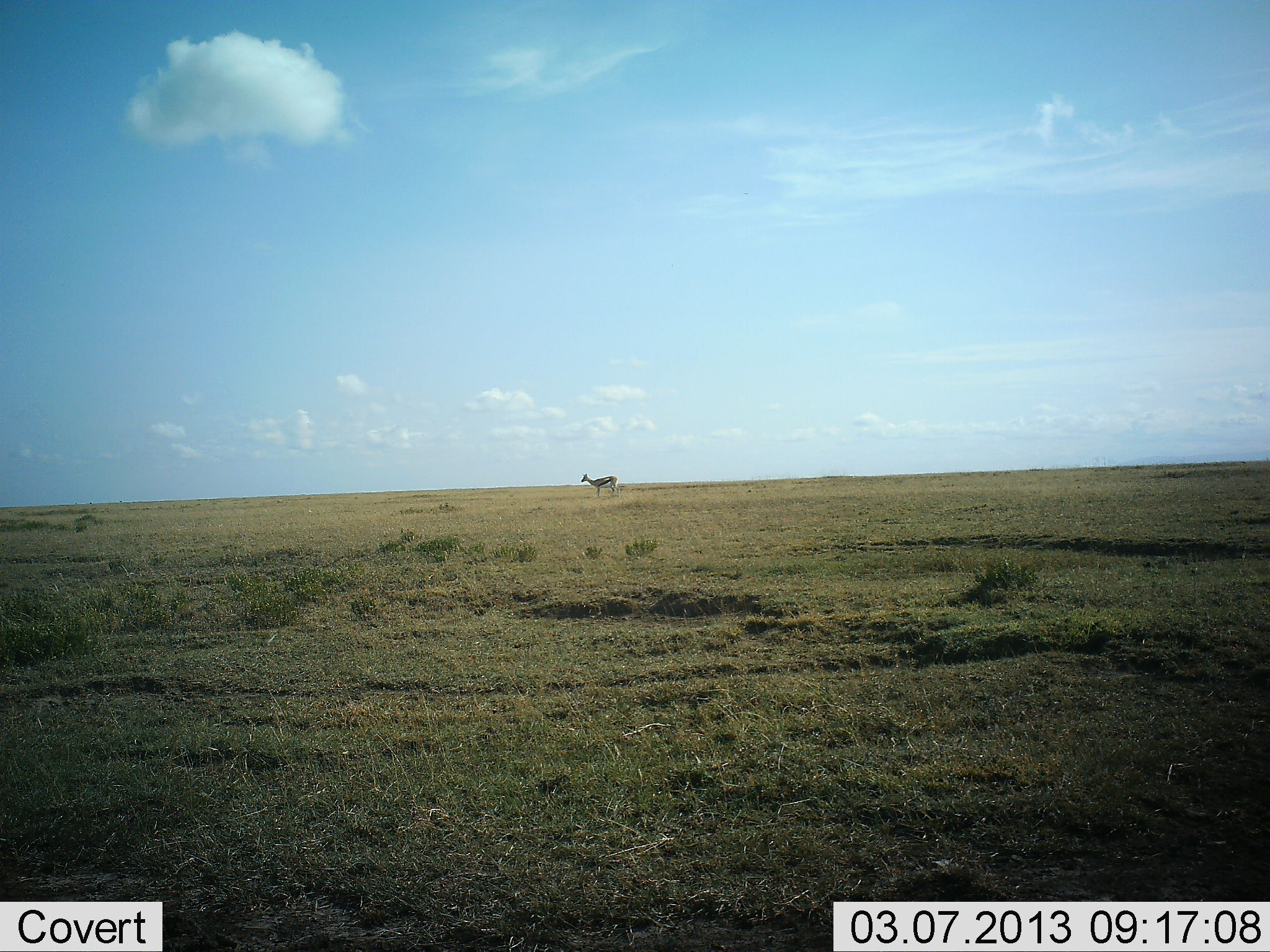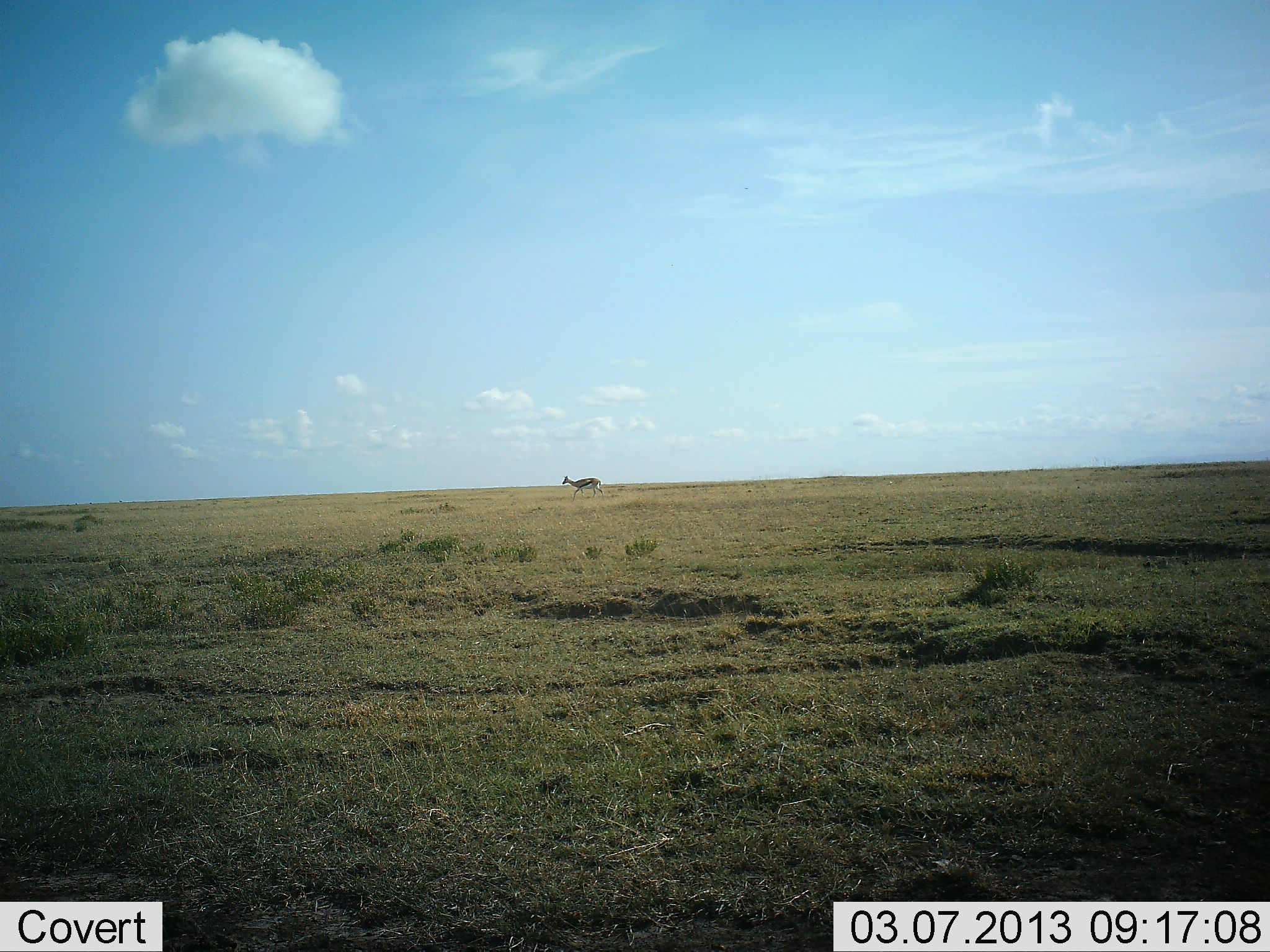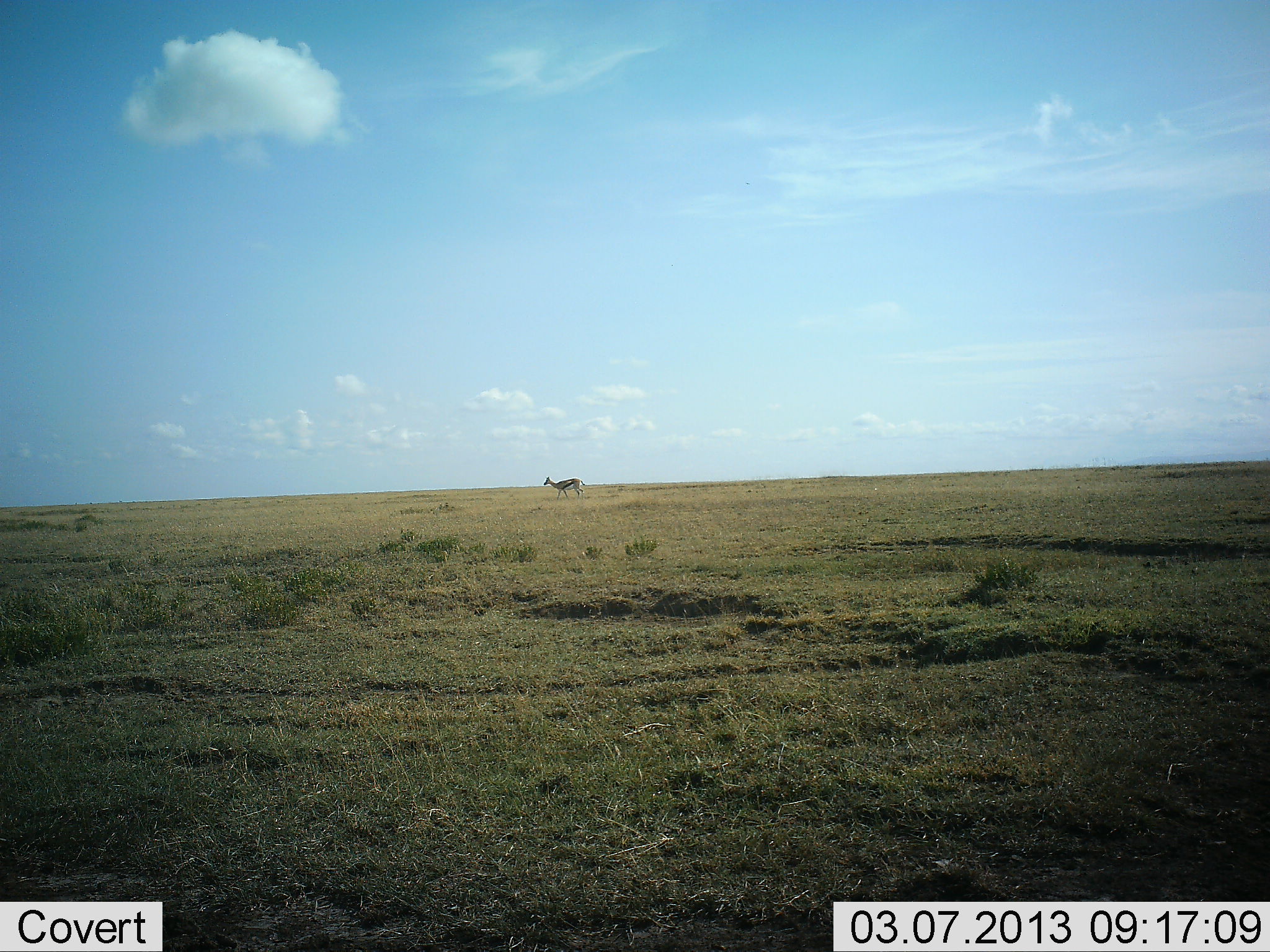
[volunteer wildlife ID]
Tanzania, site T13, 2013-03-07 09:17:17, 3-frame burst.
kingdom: Animalia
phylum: Chordata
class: Mammalia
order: Artiodactyla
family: Bovidae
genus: Eudorcas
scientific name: Eudorcas thomsonii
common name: thomson's gazelle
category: gazellethomsons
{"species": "gazellethomsons (thomson's gazelle) (Eudorcas thomsonii)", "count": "1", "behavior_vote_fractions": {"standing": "0%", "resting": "0%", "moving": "100%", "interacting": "0%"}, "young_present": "0%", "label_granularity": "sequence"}